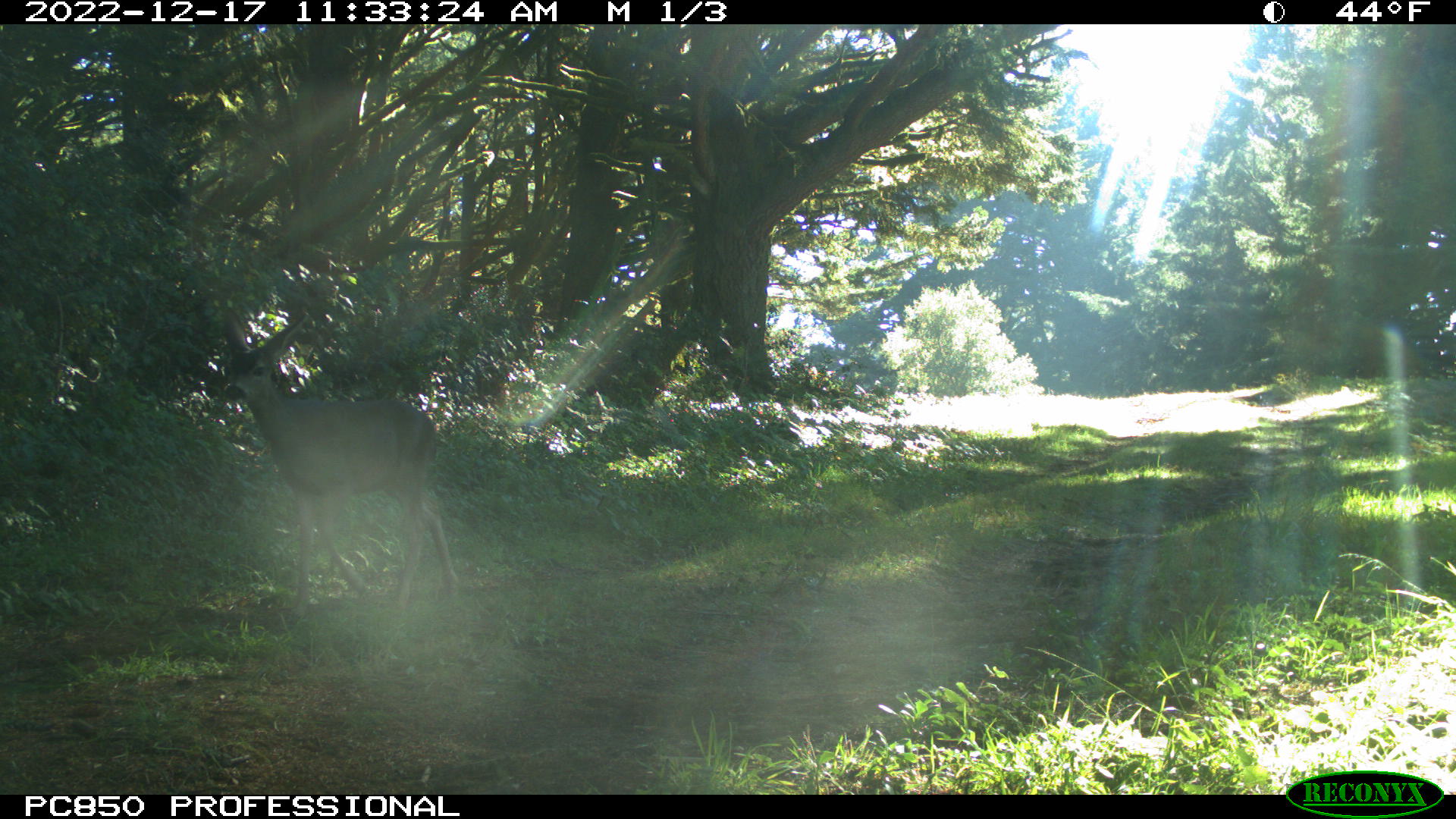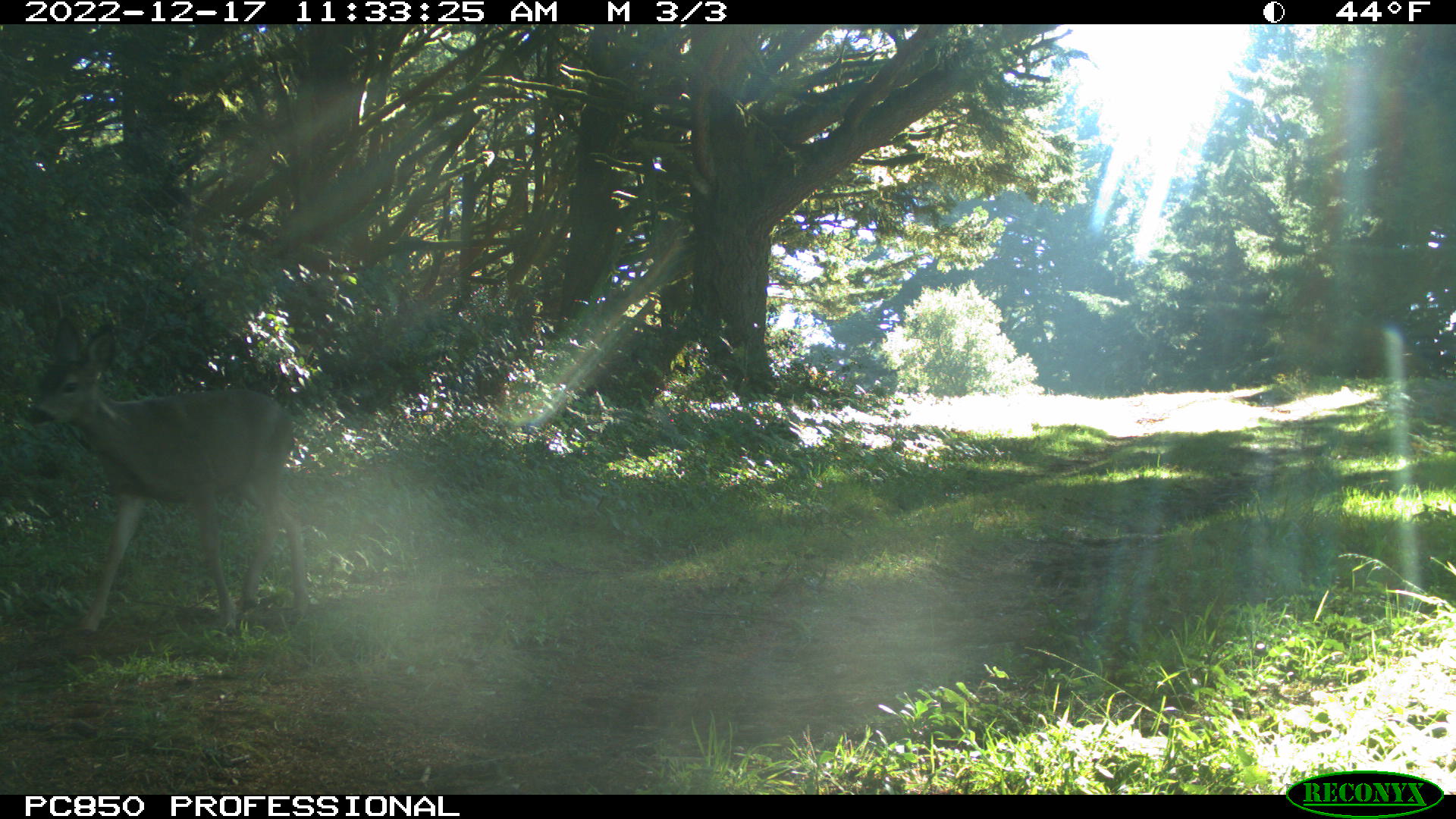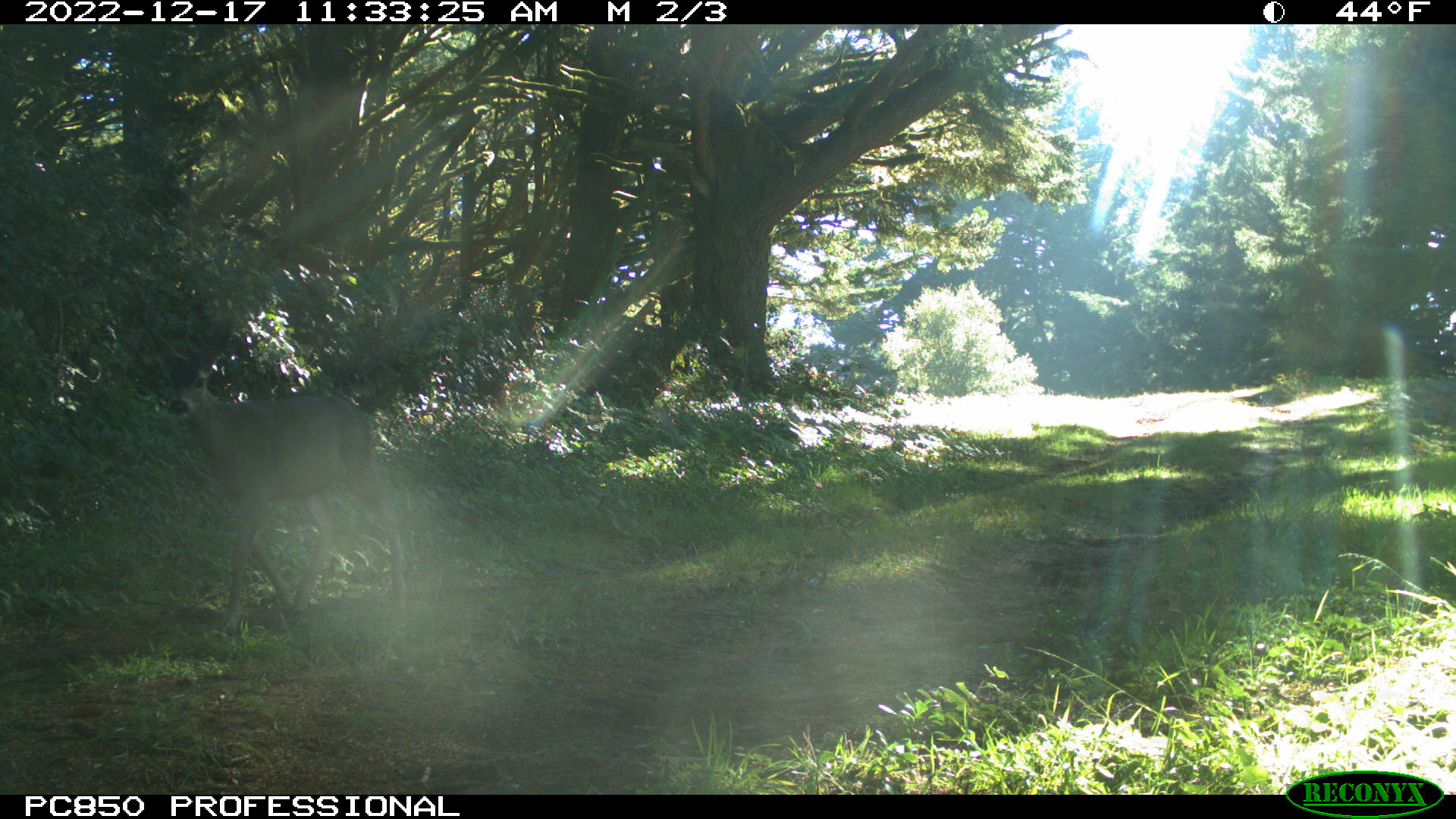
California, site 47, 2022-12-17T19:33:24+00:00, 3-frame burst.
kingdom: Animalia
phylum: Chordata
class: Mammalia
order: Artiodactyla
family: Cervidae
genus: Odocoileus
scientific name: Odocoileus hemionus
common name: mule deer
Mule deer (Odocoileus hemionus).